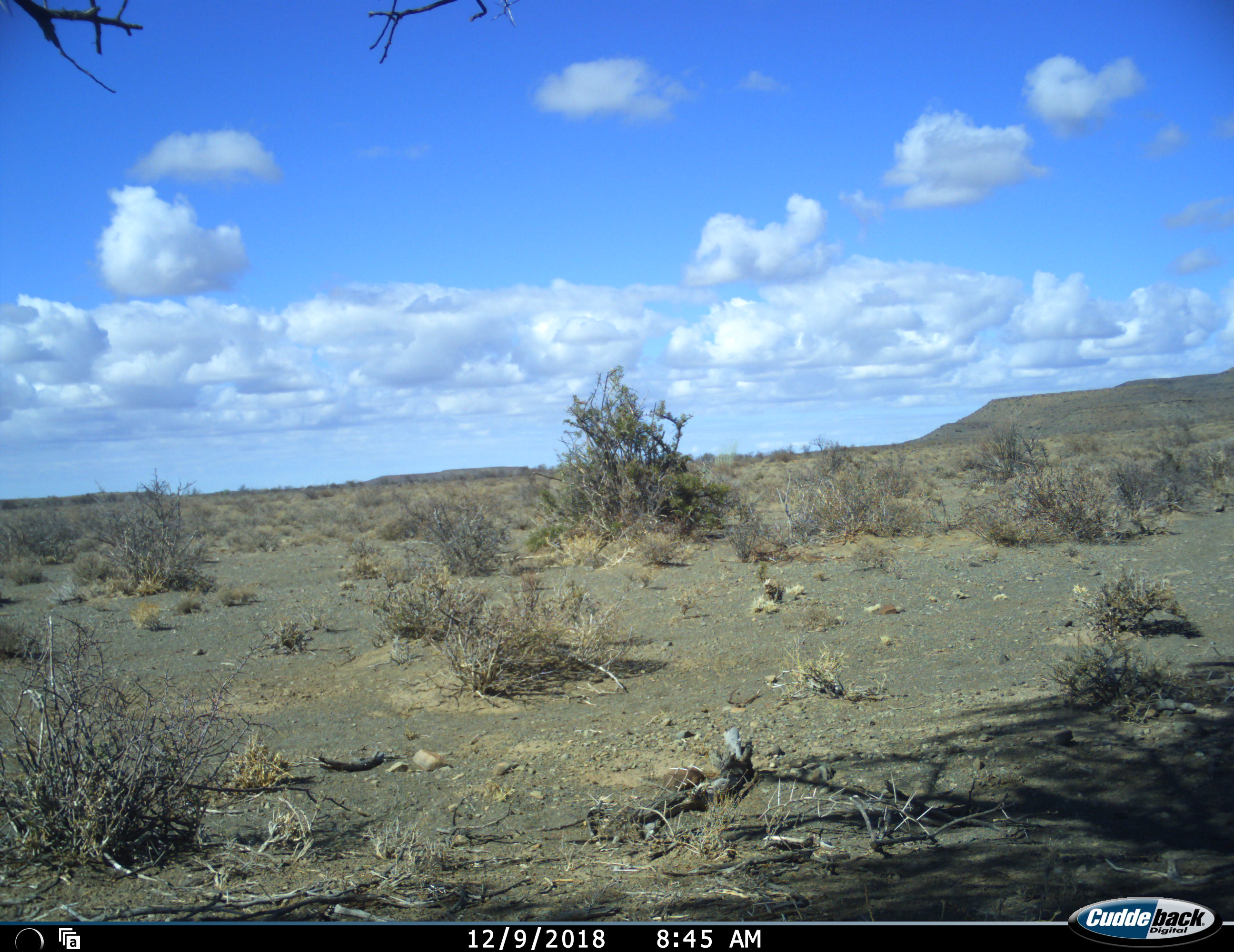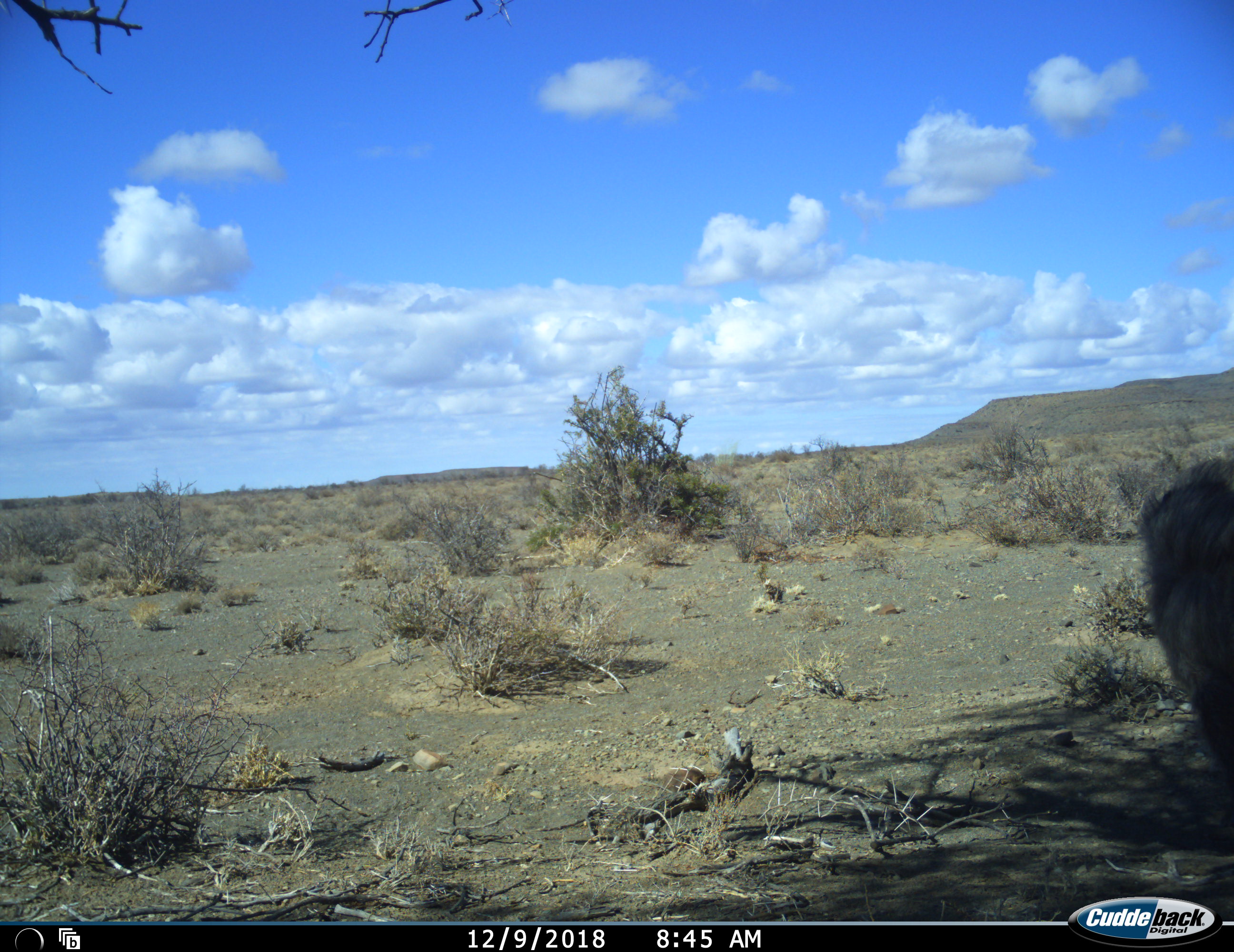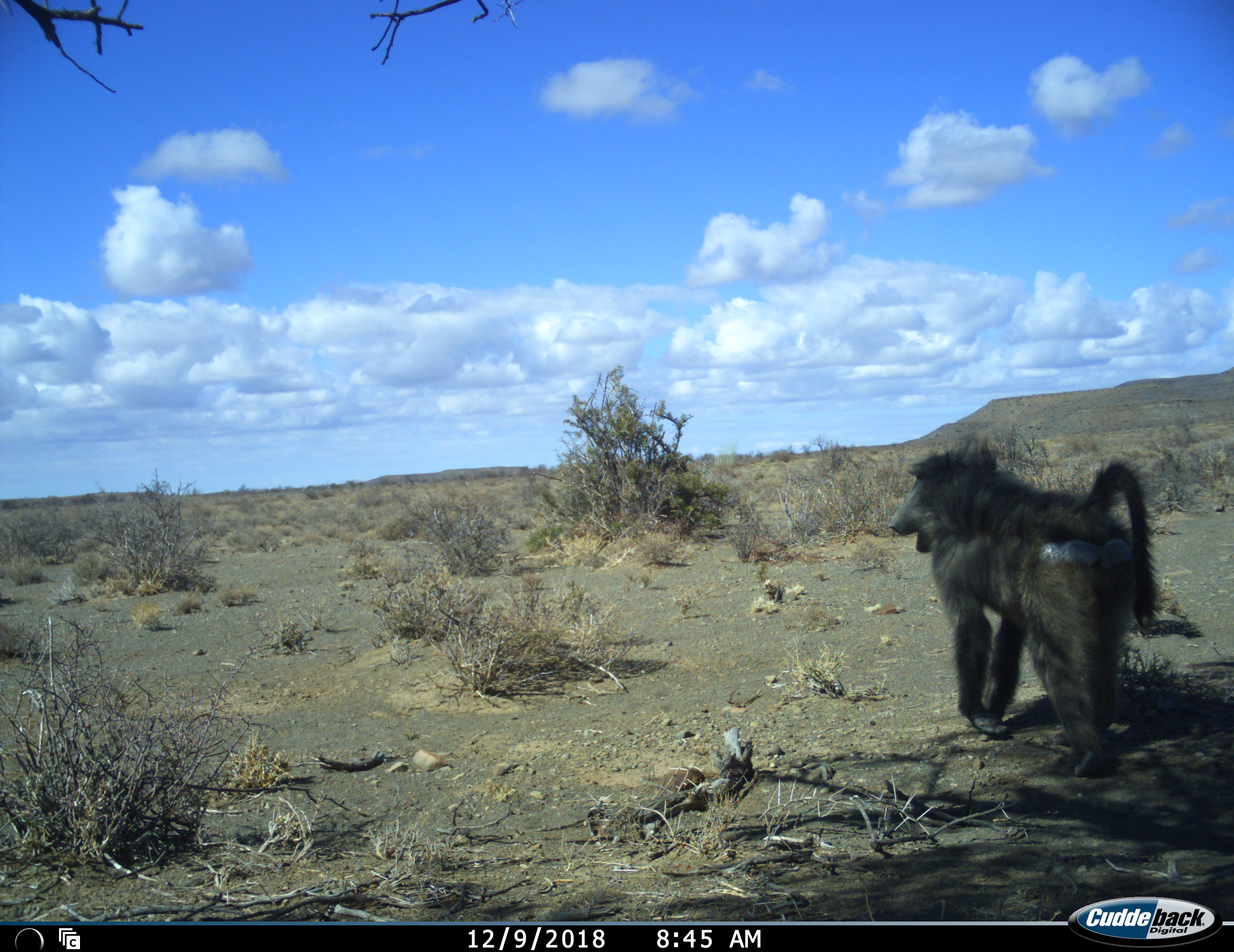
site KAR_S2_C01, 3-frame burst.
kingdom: Animalia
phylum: Chordata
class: Mammalia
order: Primates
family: Cercopithecidae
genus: Papio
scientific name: Papio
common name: baboon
Baboon (Papio), count 1. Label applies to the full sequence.